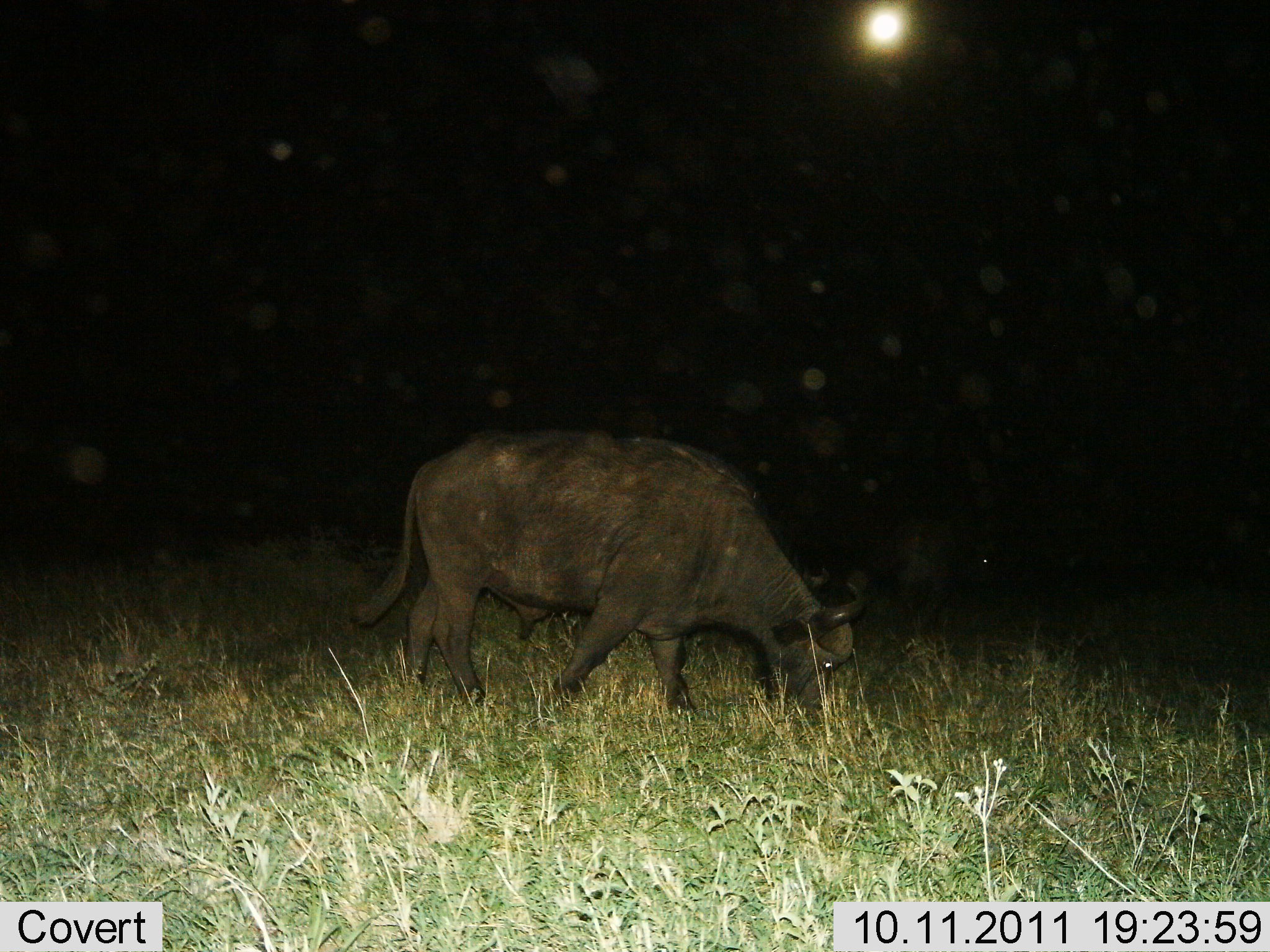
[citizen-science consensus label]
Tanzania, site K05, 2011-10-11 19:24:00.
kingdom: Animalia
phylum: Chordata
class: Mammalia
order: Artiodactyla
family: Bovidae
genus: Syncerus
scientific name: Syncerus caffer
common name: cape buffalo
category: buffalo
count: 1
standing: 15%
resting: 0%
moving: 0%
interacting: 0%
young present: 0%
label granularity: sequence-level